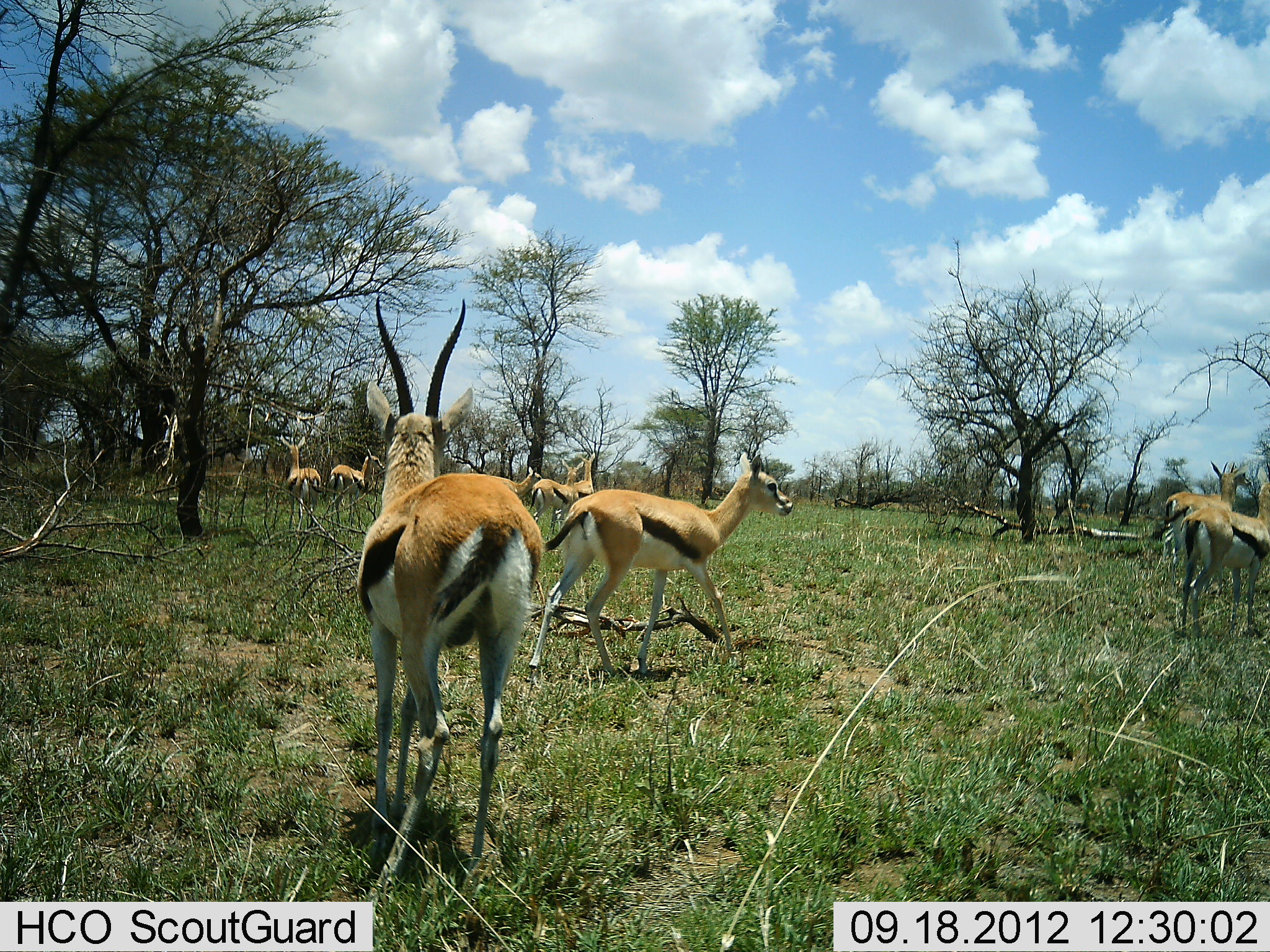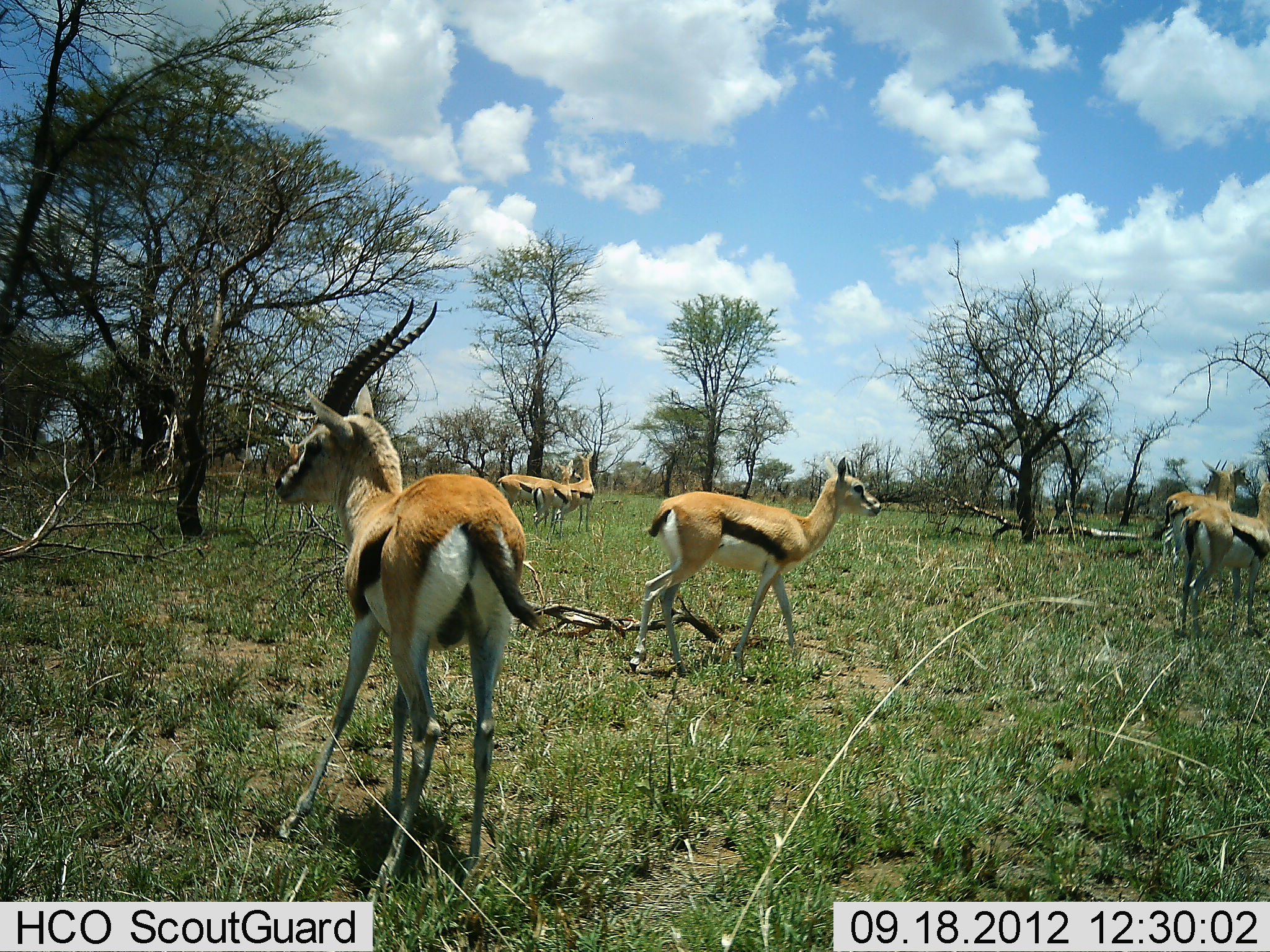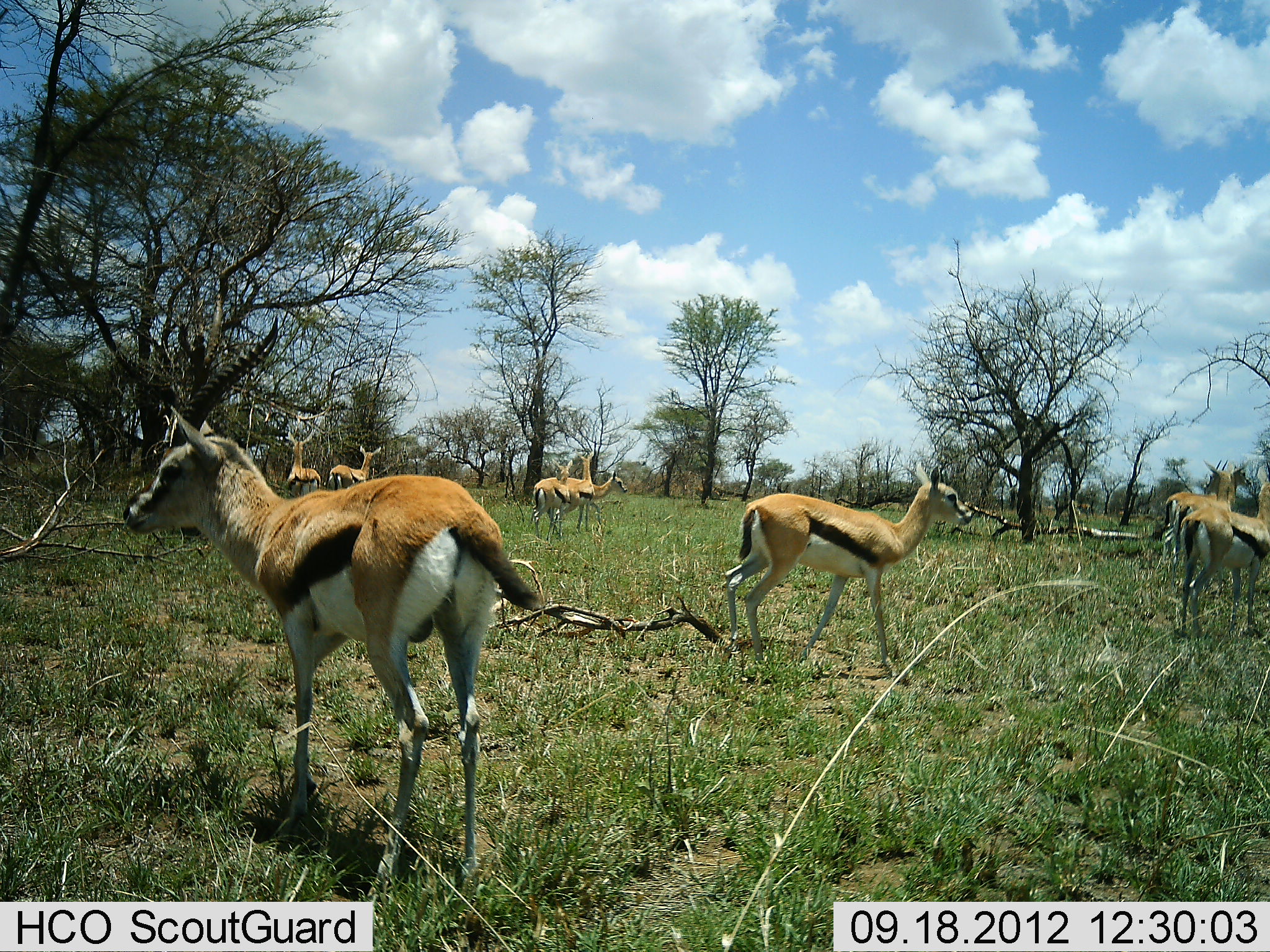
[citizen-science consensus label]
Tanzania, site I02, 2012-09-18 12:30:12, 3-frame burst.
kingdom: Animalia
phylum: Chordata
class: Mammalia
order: Artiodactyla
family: Bovidae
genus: Eudorcas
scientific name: Eudorcas thomsonii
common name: thomson's gazelle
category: gazellethomsons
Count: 8.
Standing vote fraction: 90%.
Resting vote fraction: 0%.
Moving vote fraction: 80%.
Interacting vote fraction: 10%.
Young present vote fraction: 0%.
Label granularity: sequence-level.